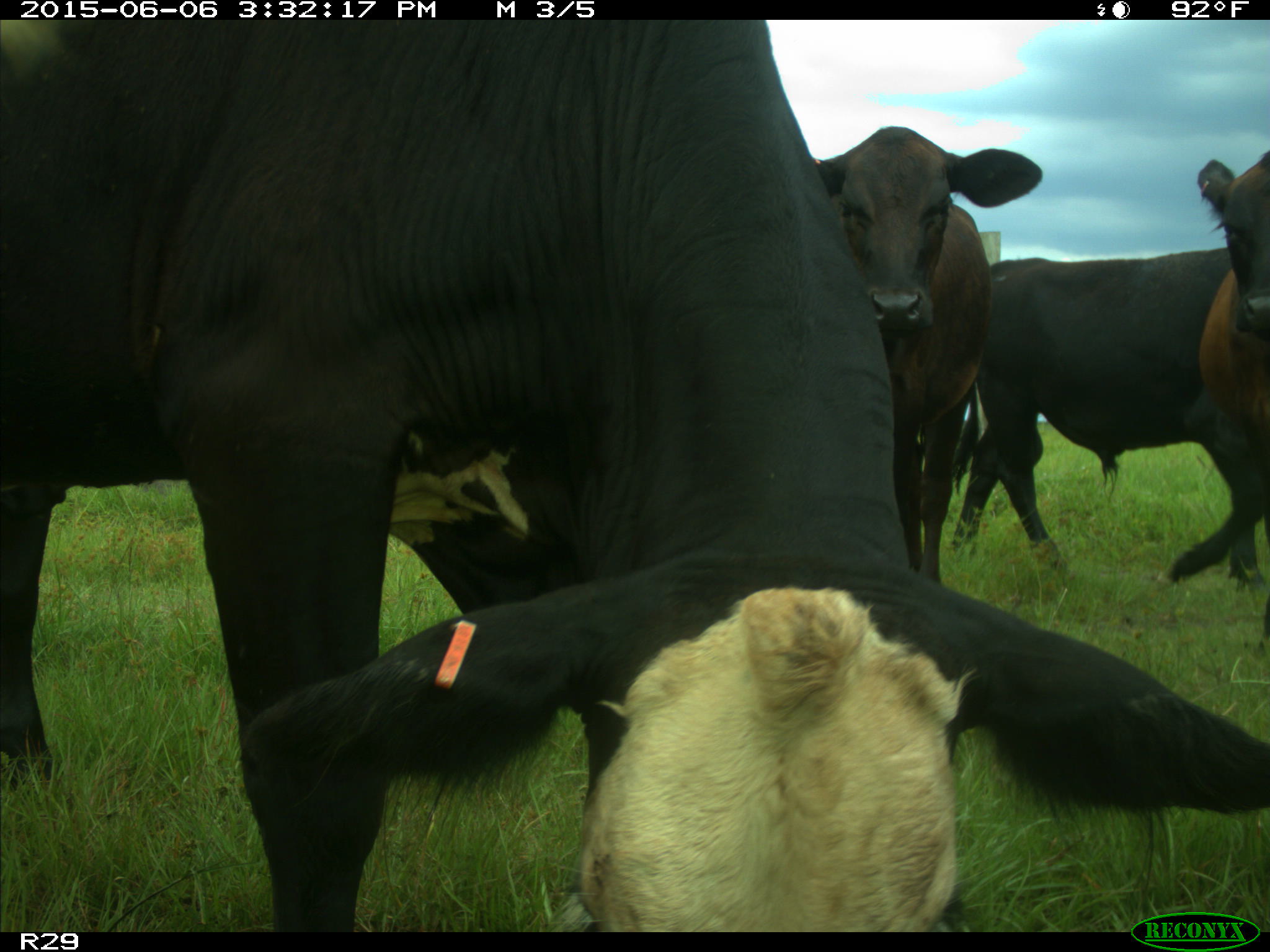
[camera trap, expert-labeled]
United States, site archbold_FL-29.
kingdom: Animalia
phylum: Chordata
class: Mammalia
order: Artiodactyla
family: Bovidae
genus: Bos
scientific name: Bos taurus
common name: domestic cow